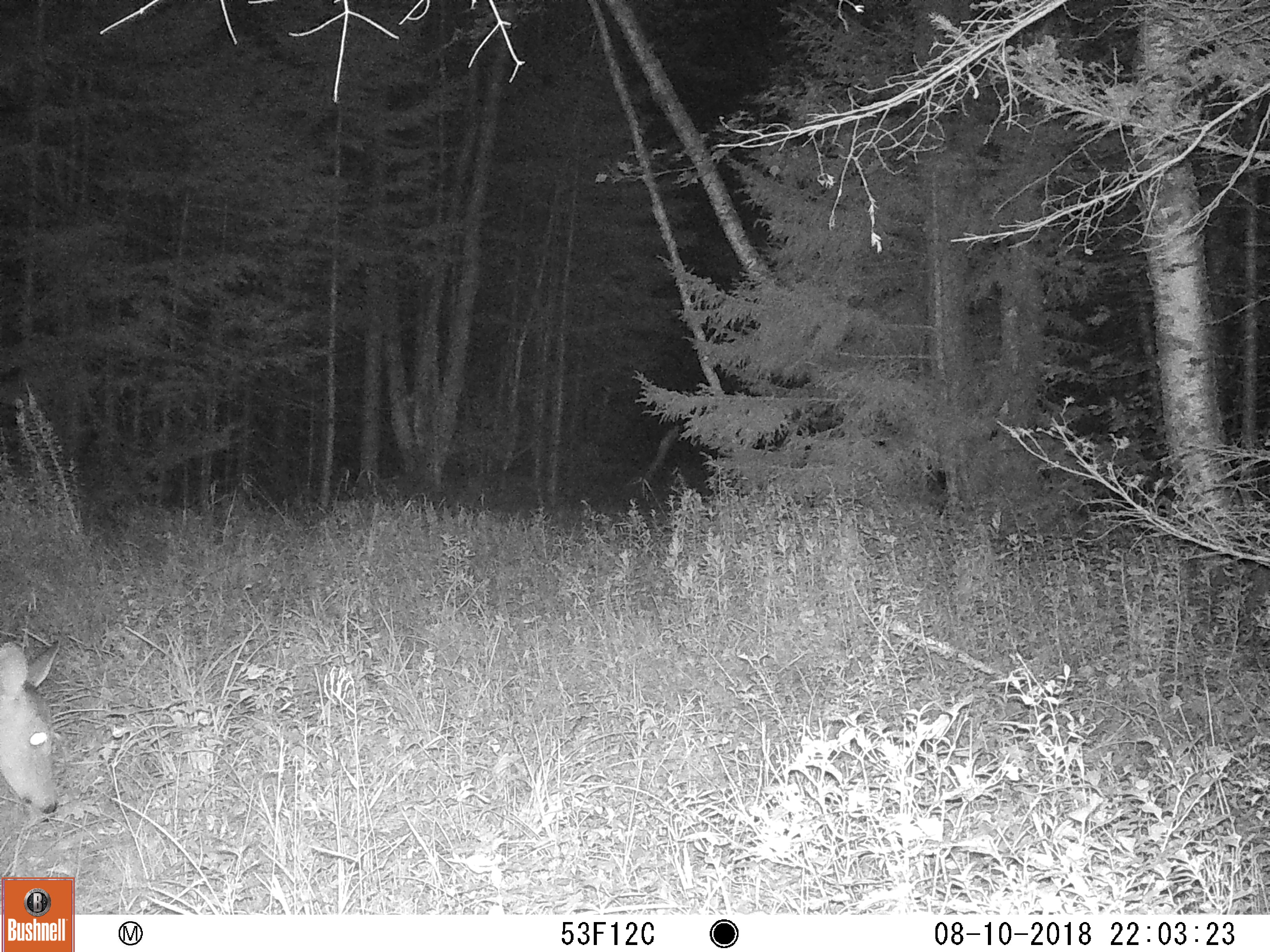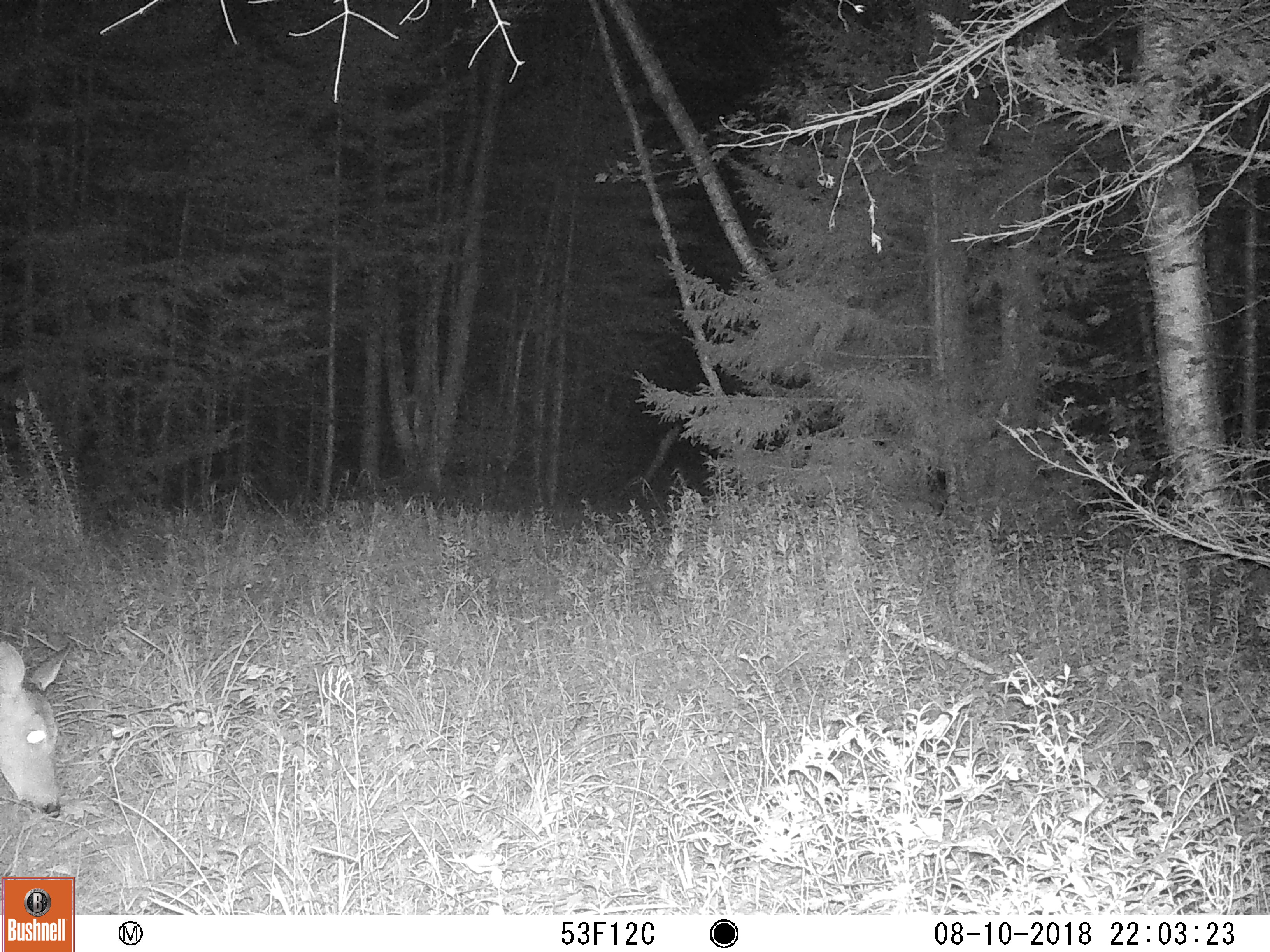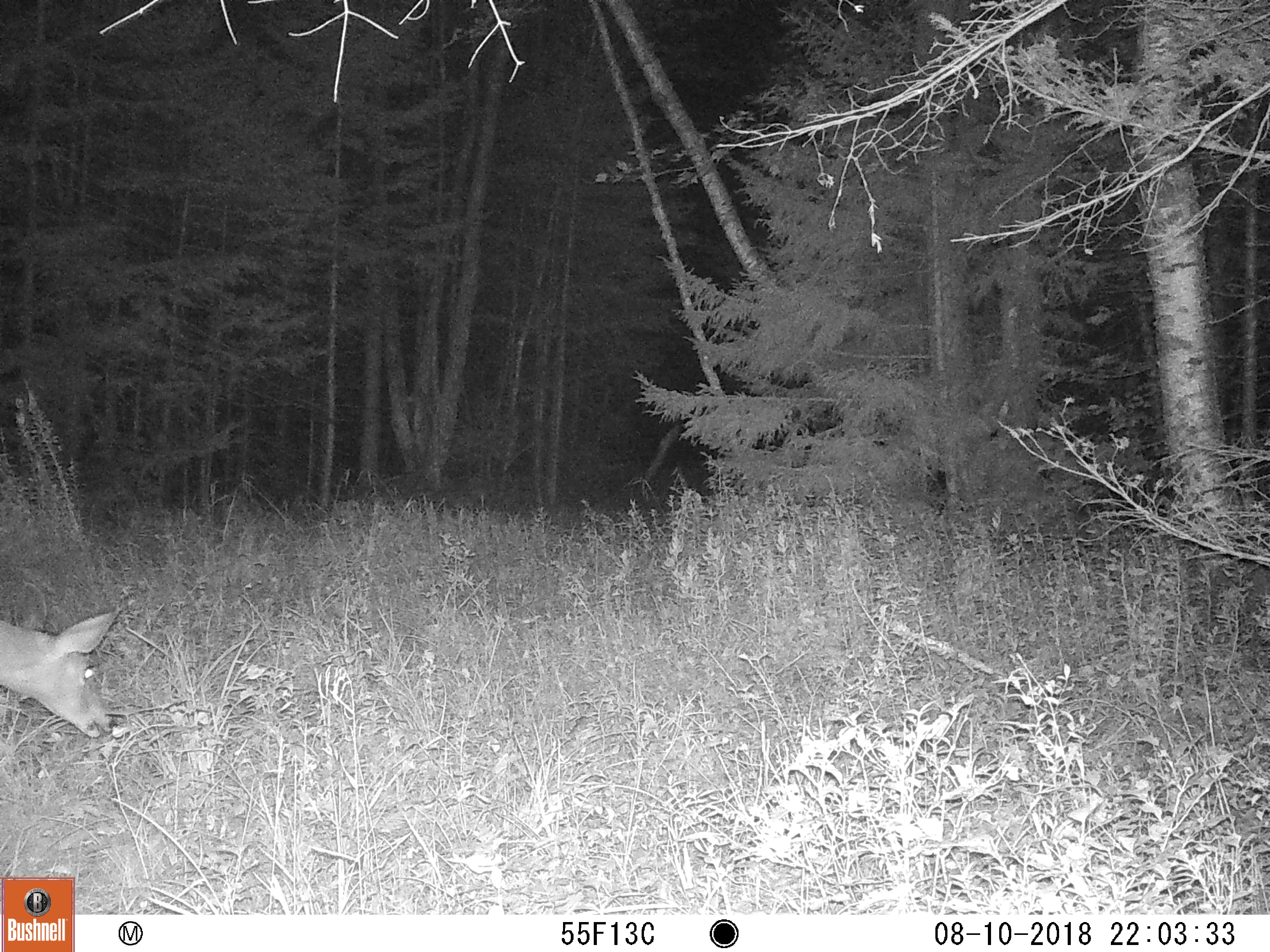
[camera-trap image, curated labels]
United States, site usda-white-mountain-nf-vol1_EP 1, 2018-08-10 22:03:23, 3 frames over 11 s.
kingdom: Animalia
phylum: Chordata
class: Mammalia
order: Artiodactyla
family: Cervidae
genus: Odocoileus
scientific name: Odocoileus virginianus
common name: white-tailed deer